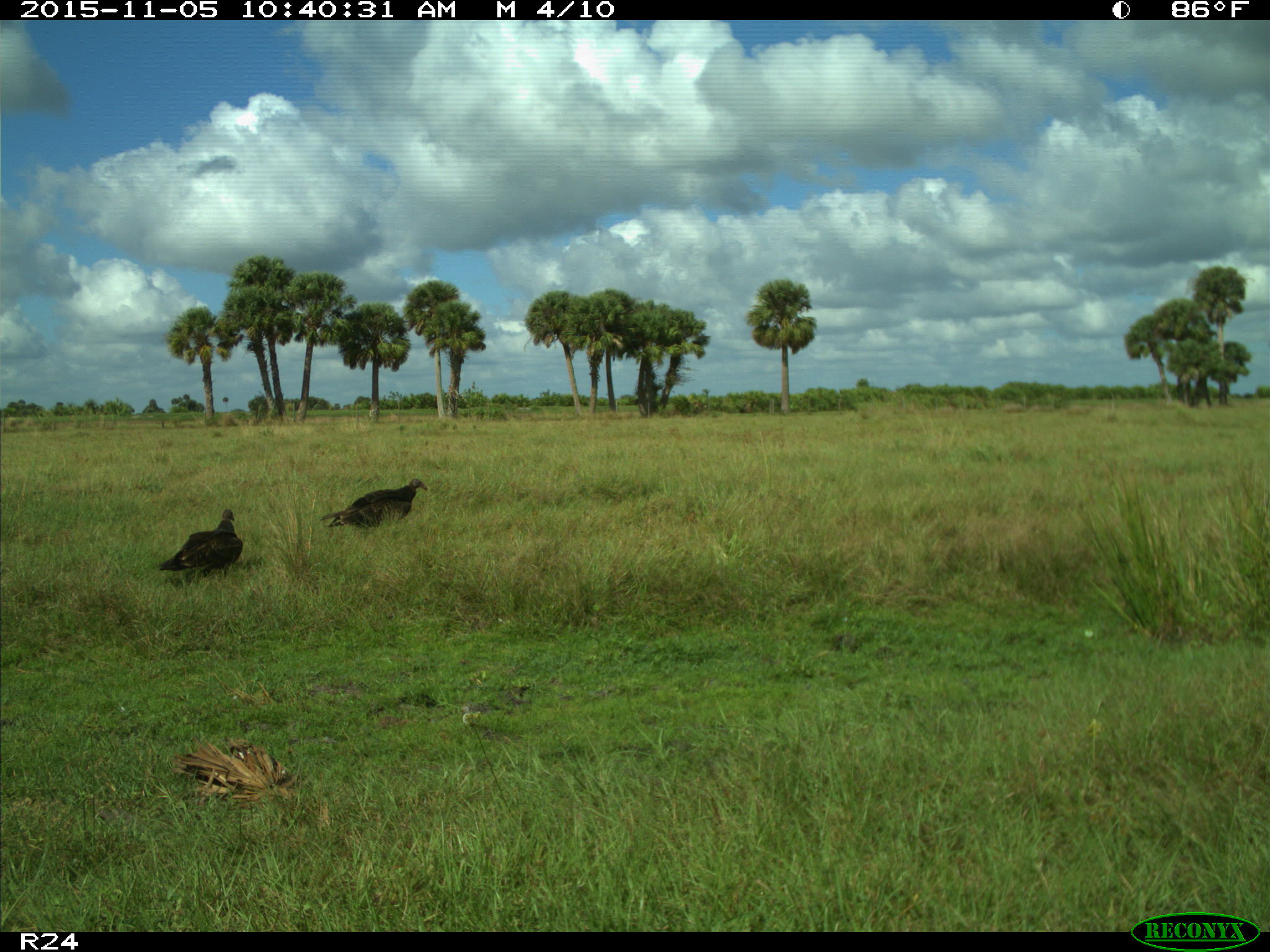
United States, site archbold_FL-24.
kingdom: Animalia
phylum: Chordata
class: Aves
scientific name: Aves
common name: birds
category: unidentified bird